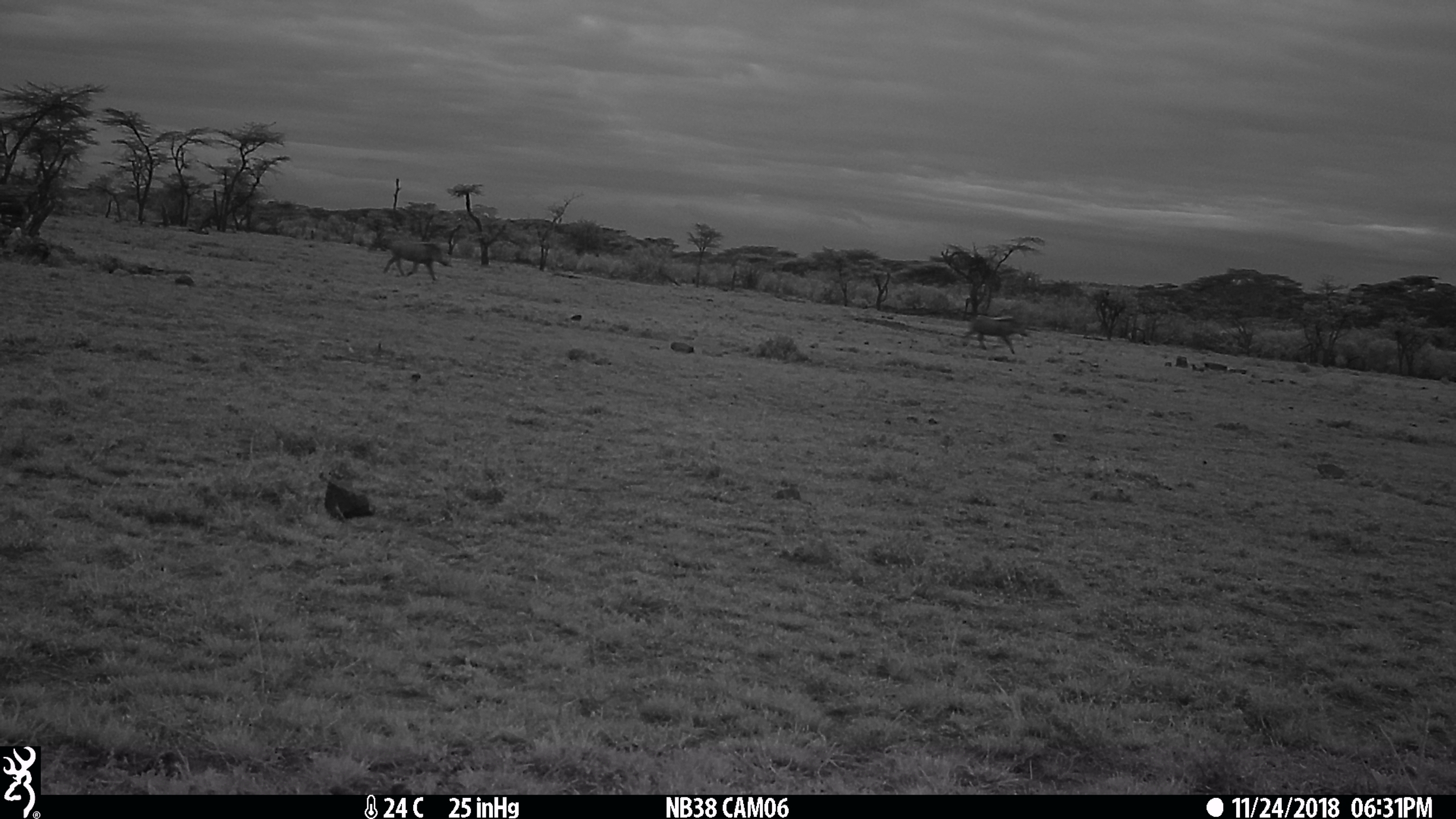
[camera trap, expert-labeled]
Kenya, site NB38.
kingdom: Animalia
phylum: Chordata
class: Mammalia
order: Artiodactyla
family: Suidae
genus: Phacochoerus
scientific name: Phacochoerus africanus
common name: common warthog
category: warthog